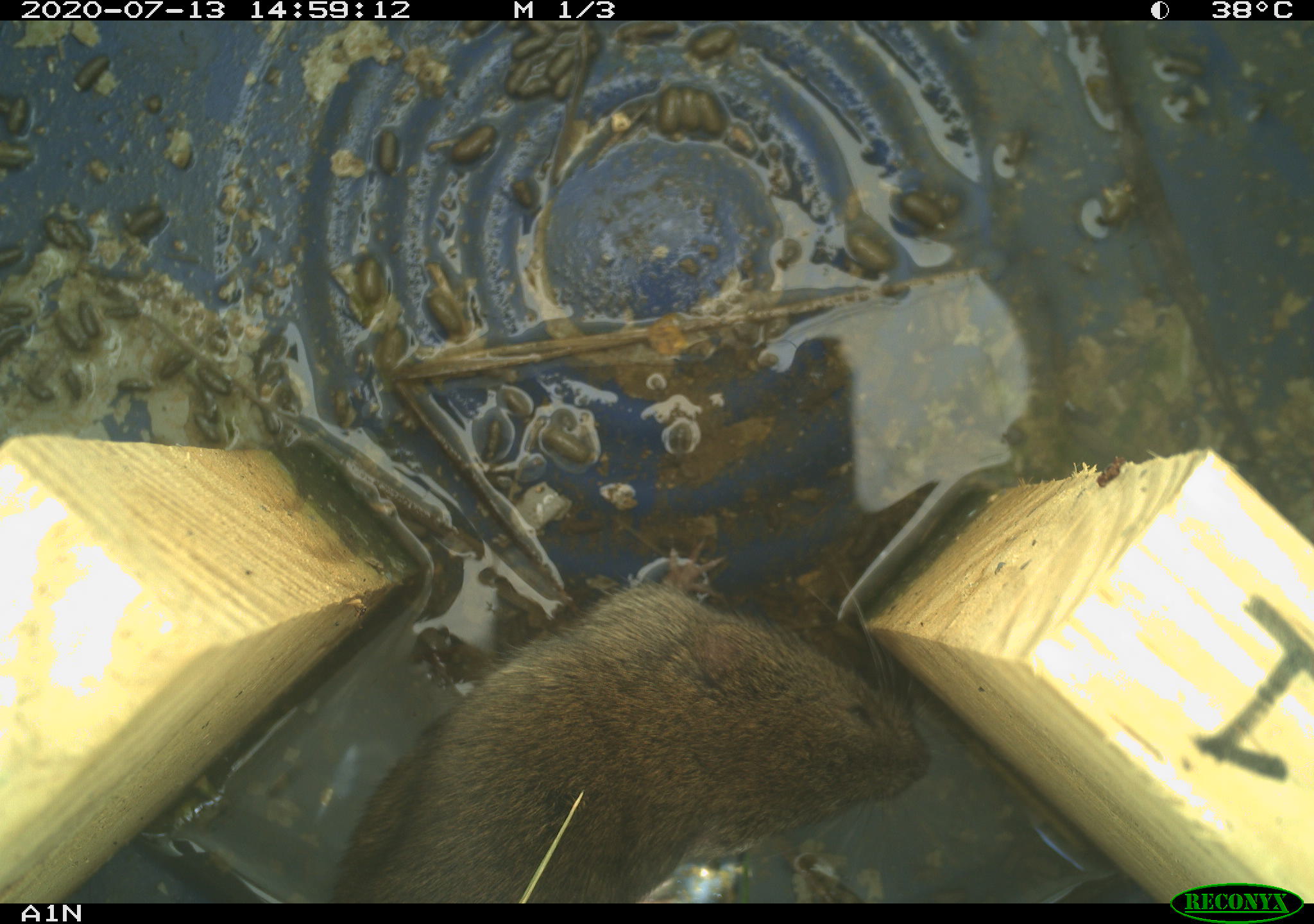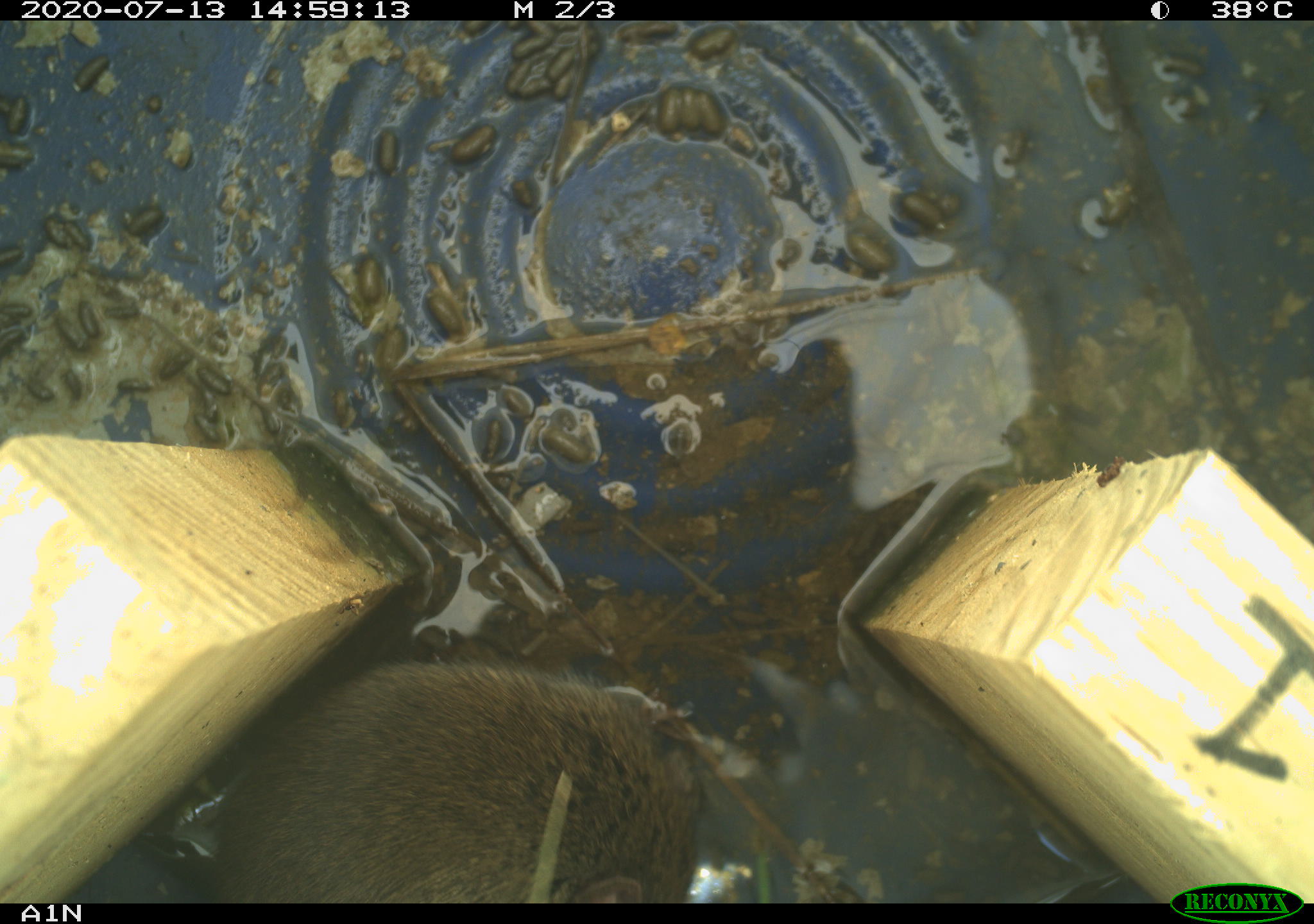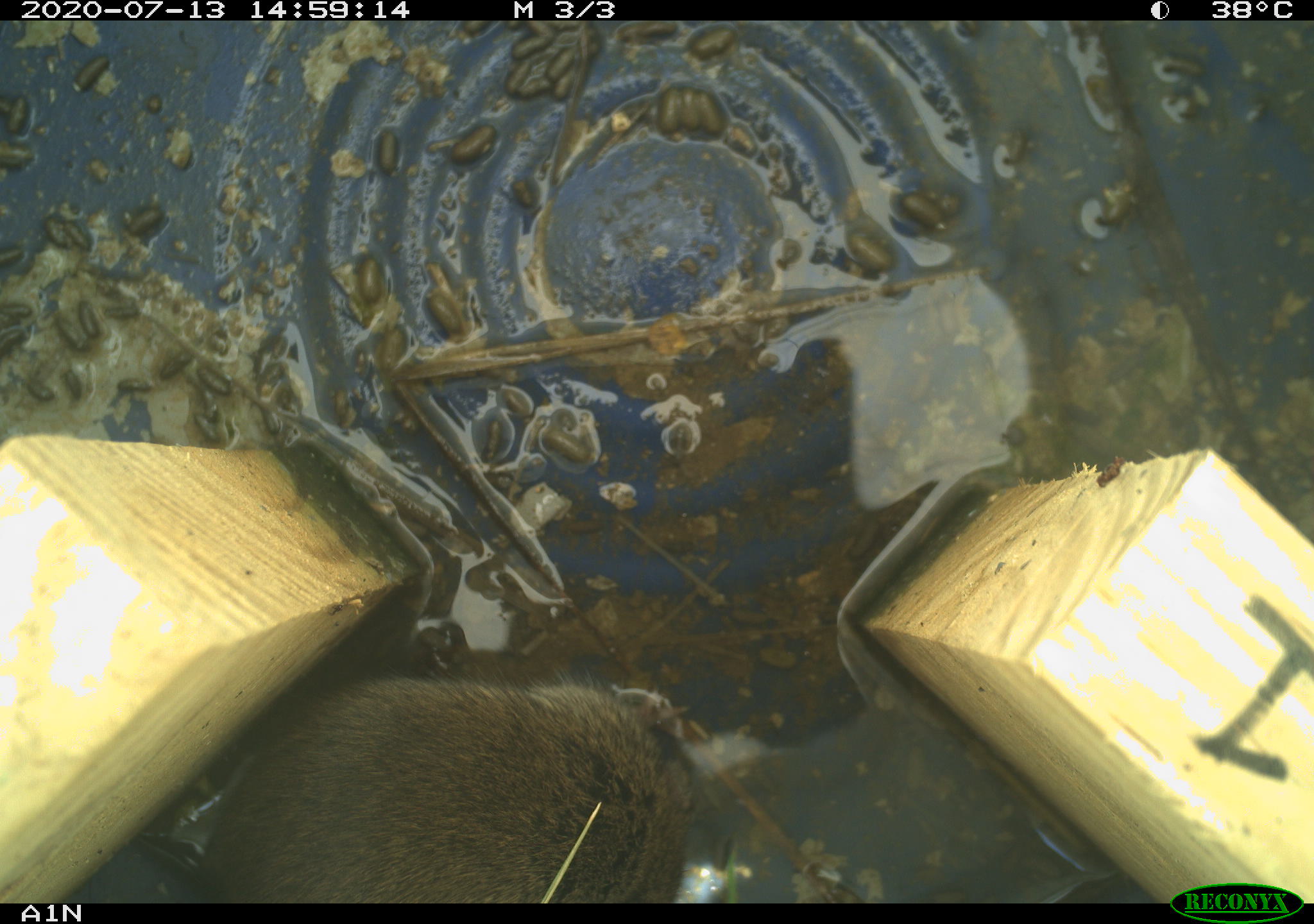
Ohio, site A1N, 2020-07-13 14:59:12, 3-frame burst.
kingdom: Animalia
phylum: Chordata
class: Mammalia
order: Rodentia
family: Cricetidae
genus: Microtus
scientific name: Microtus pennsylvanicus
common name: meadow vole